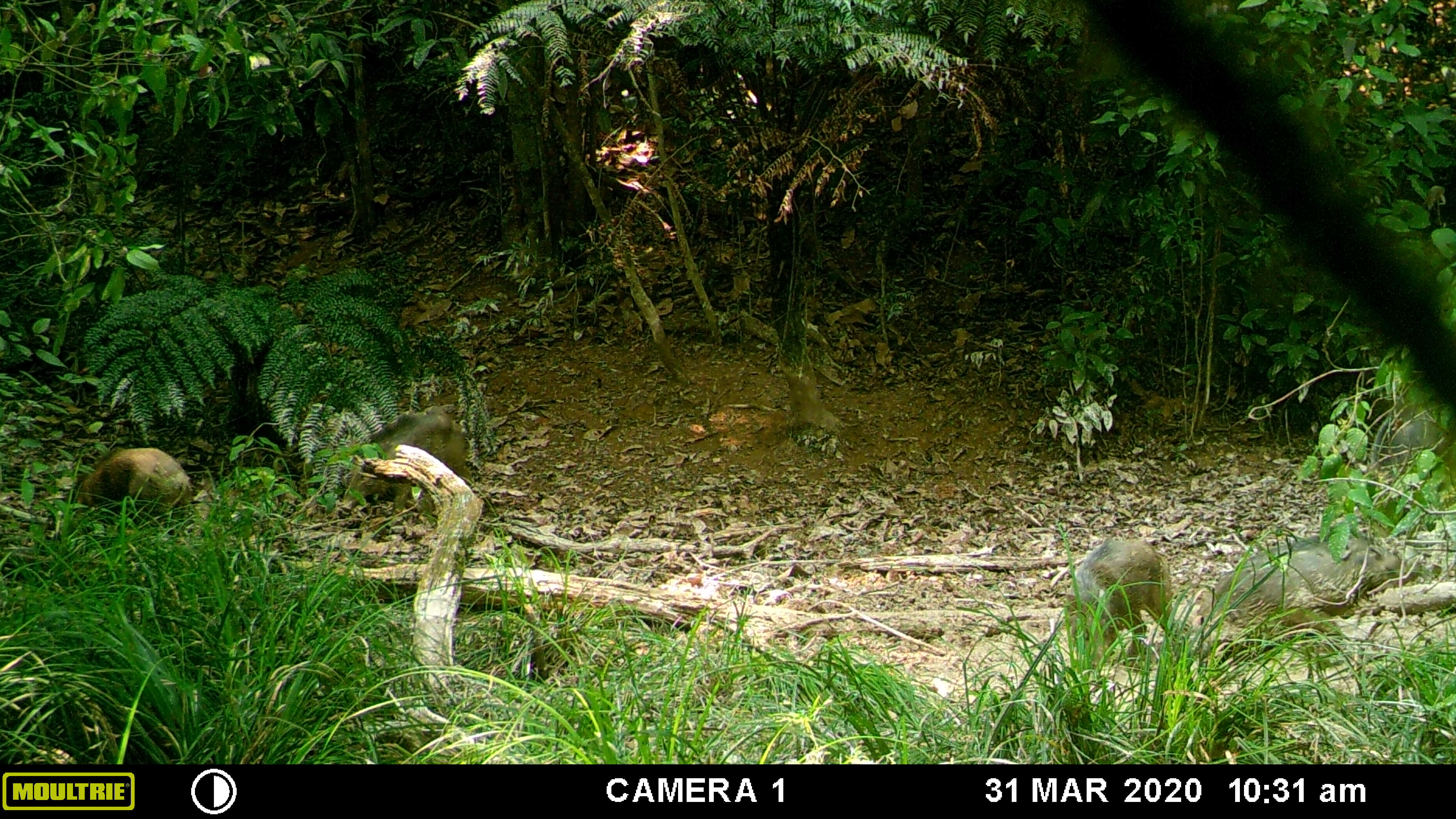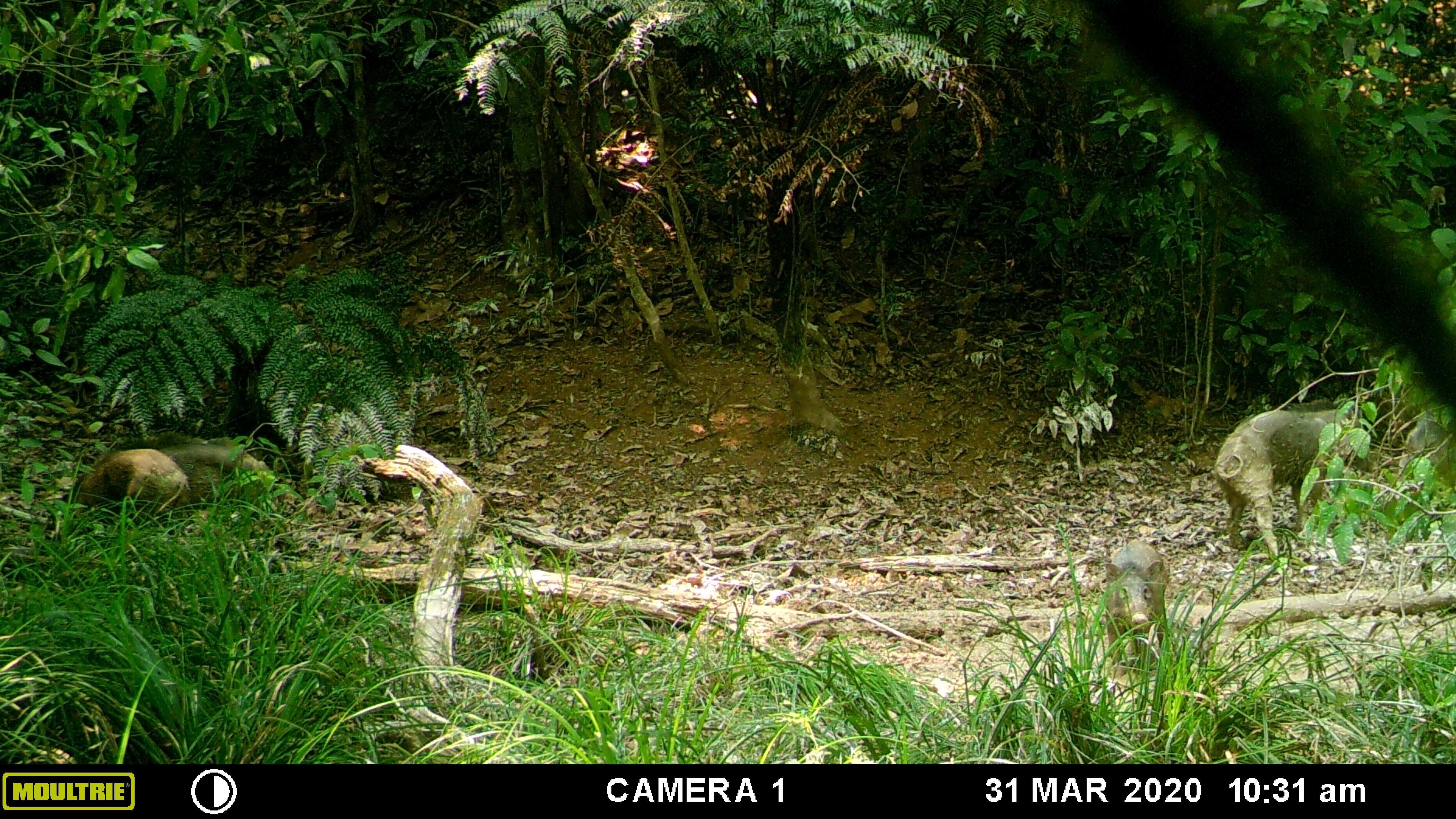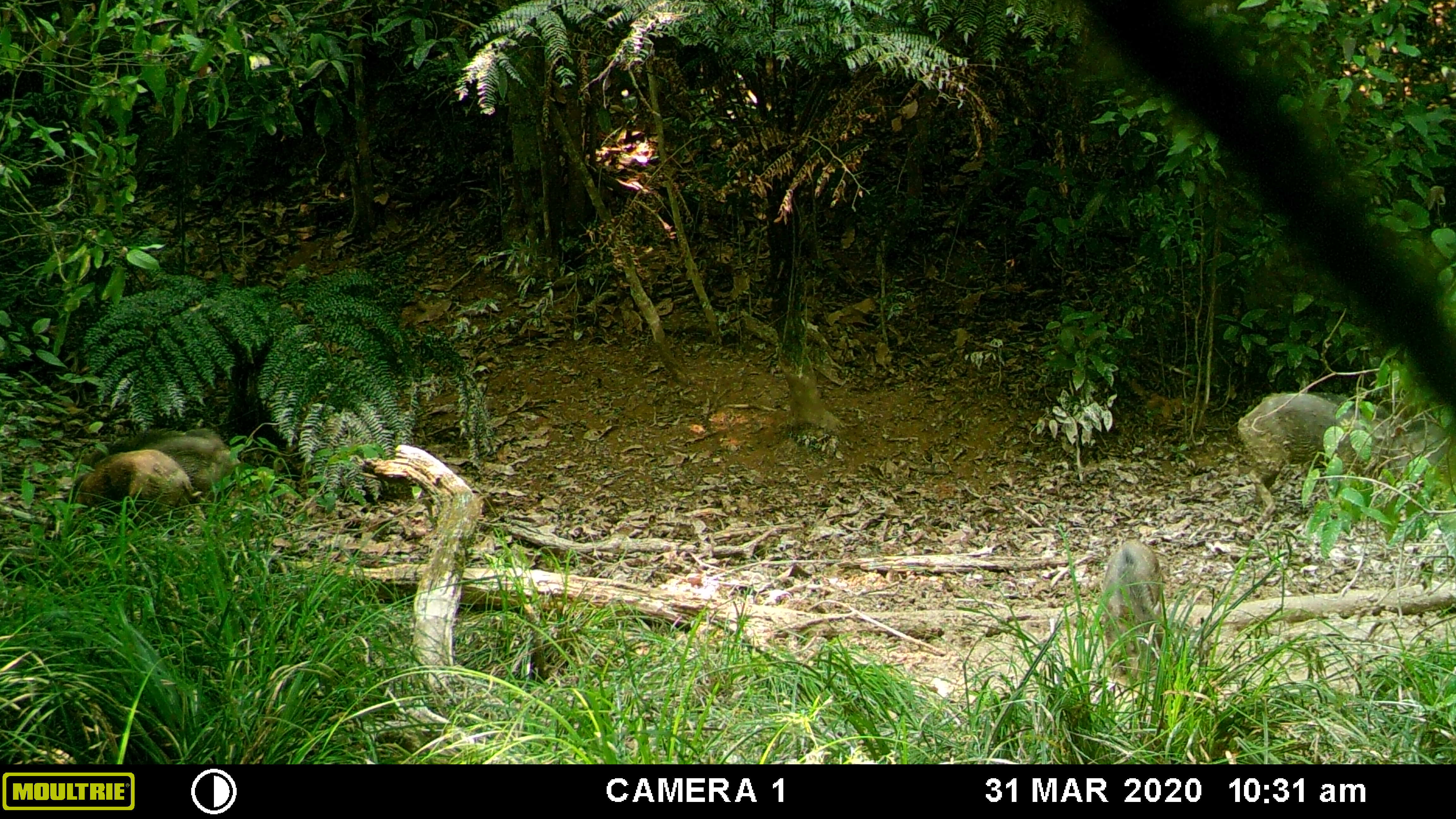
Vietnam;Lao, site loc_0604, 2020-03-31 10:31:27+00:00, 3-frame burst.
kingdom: Animalia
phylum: Chordata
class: Mammalia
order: Artiodactyla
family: Suidae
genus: Sus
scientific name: Sus scrofa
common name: eurasian wild pig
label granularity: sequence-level